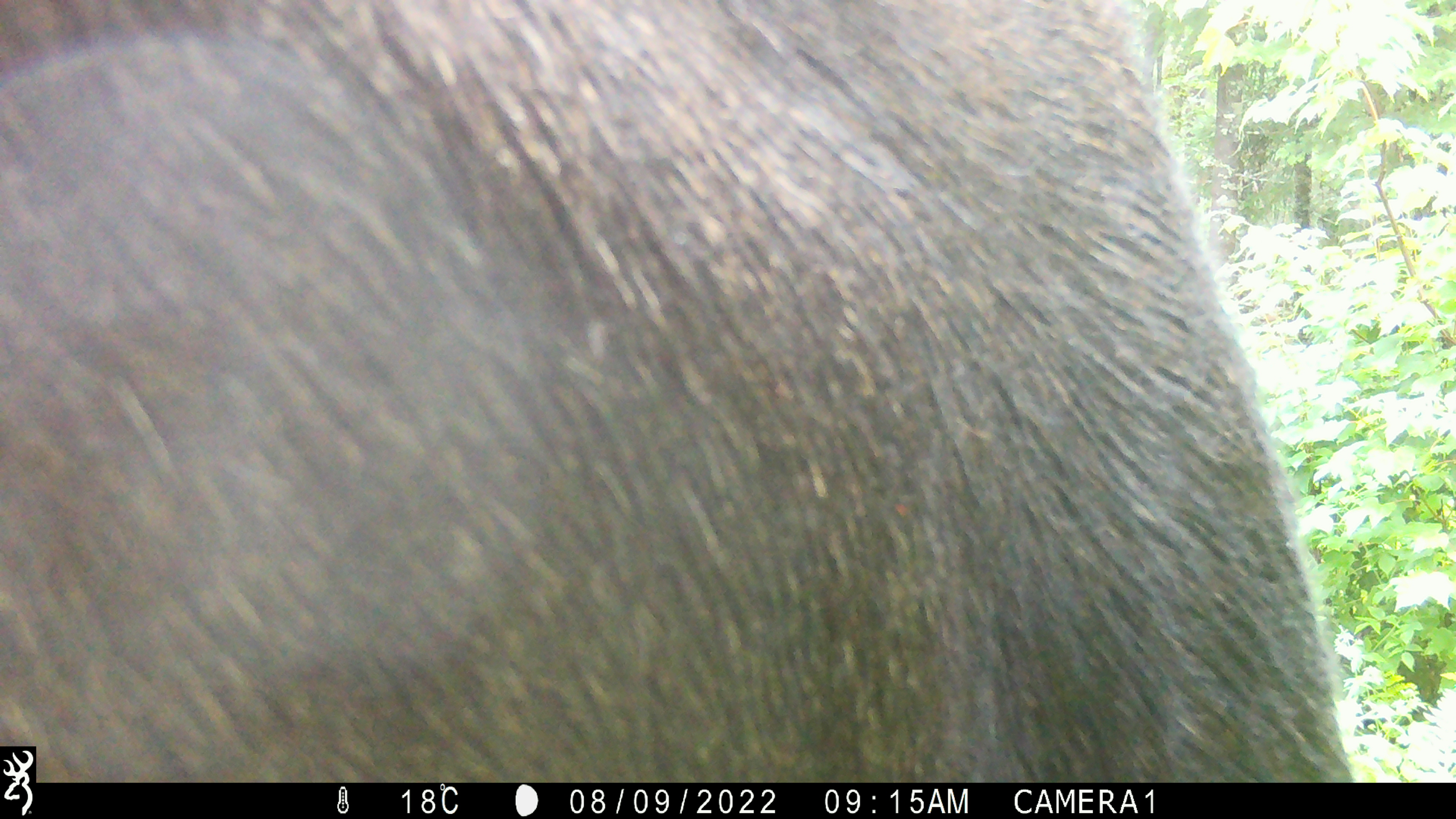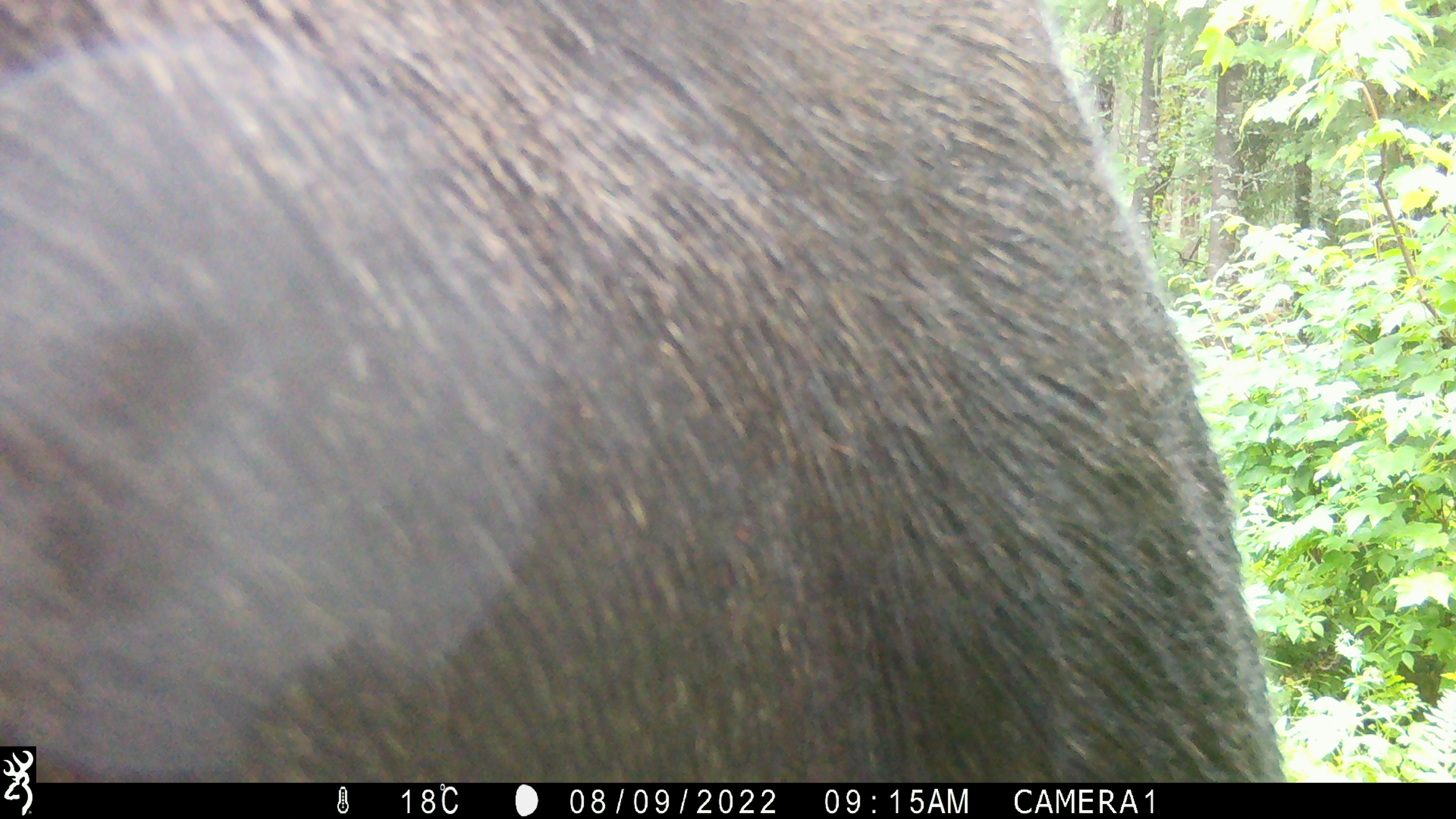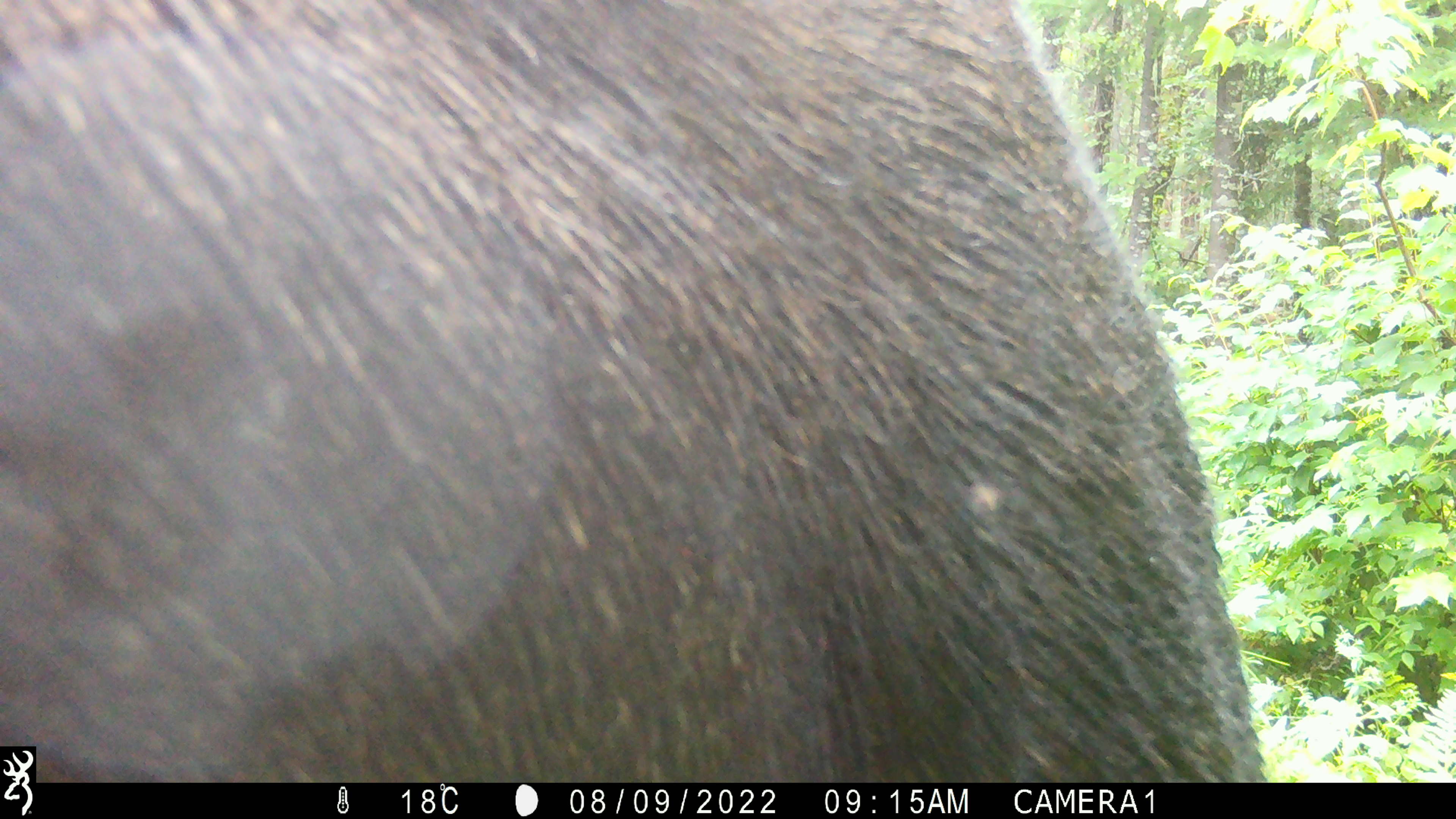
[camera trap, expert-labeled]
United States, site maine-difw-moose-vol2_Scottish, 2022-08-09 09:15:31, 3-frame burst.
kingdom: Animalia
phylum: Chordata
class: Mammalia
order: Artiodactyla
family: Cervidae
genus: Alces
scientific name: Alces alces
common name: moose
Moose (Alces alces).